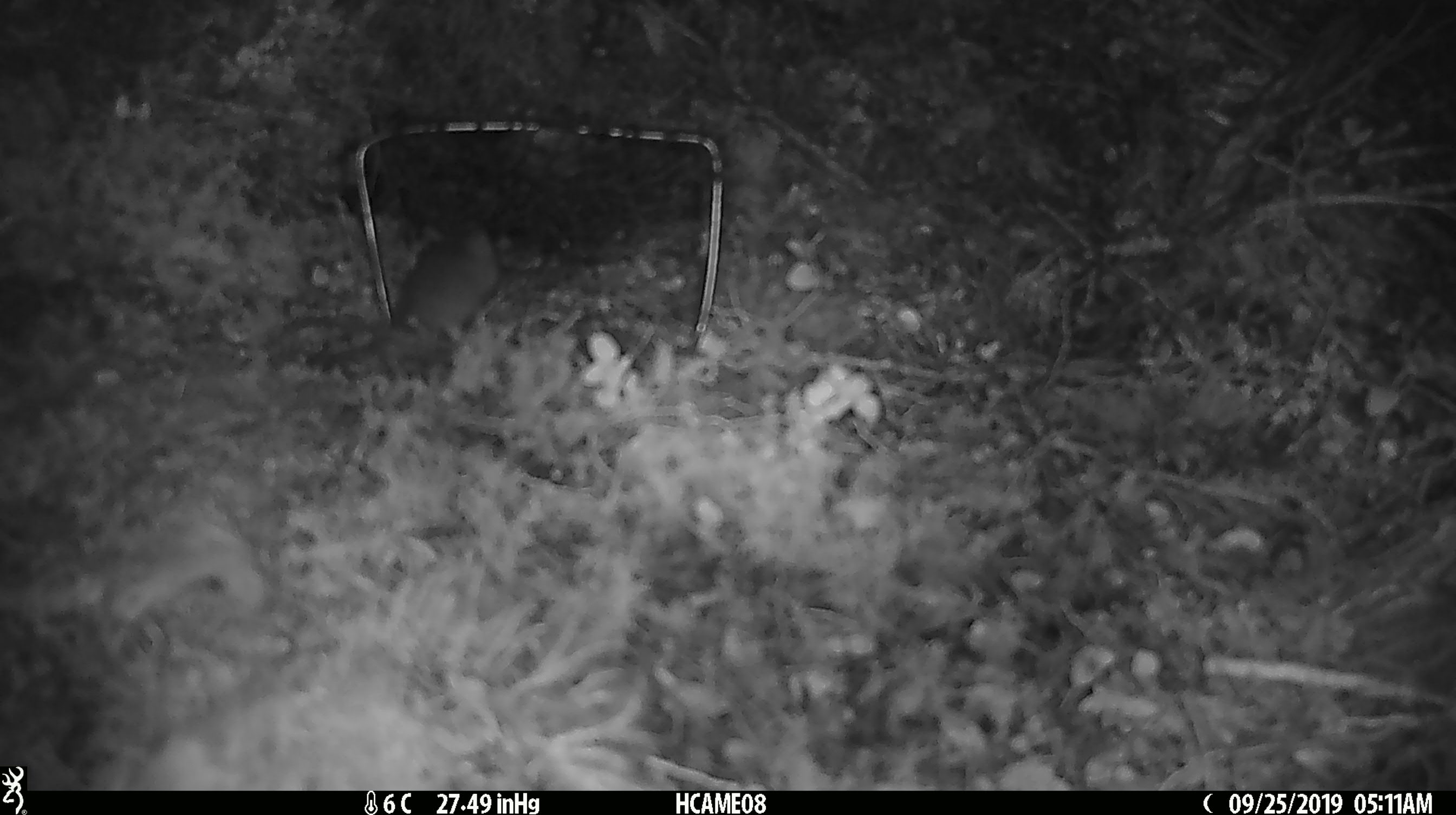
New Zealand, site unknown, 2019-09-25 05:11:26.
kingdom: Animalia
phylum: Chordata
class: Mammalia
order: Rodentia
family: Muridae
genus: Mus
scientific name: Mus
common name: mouse